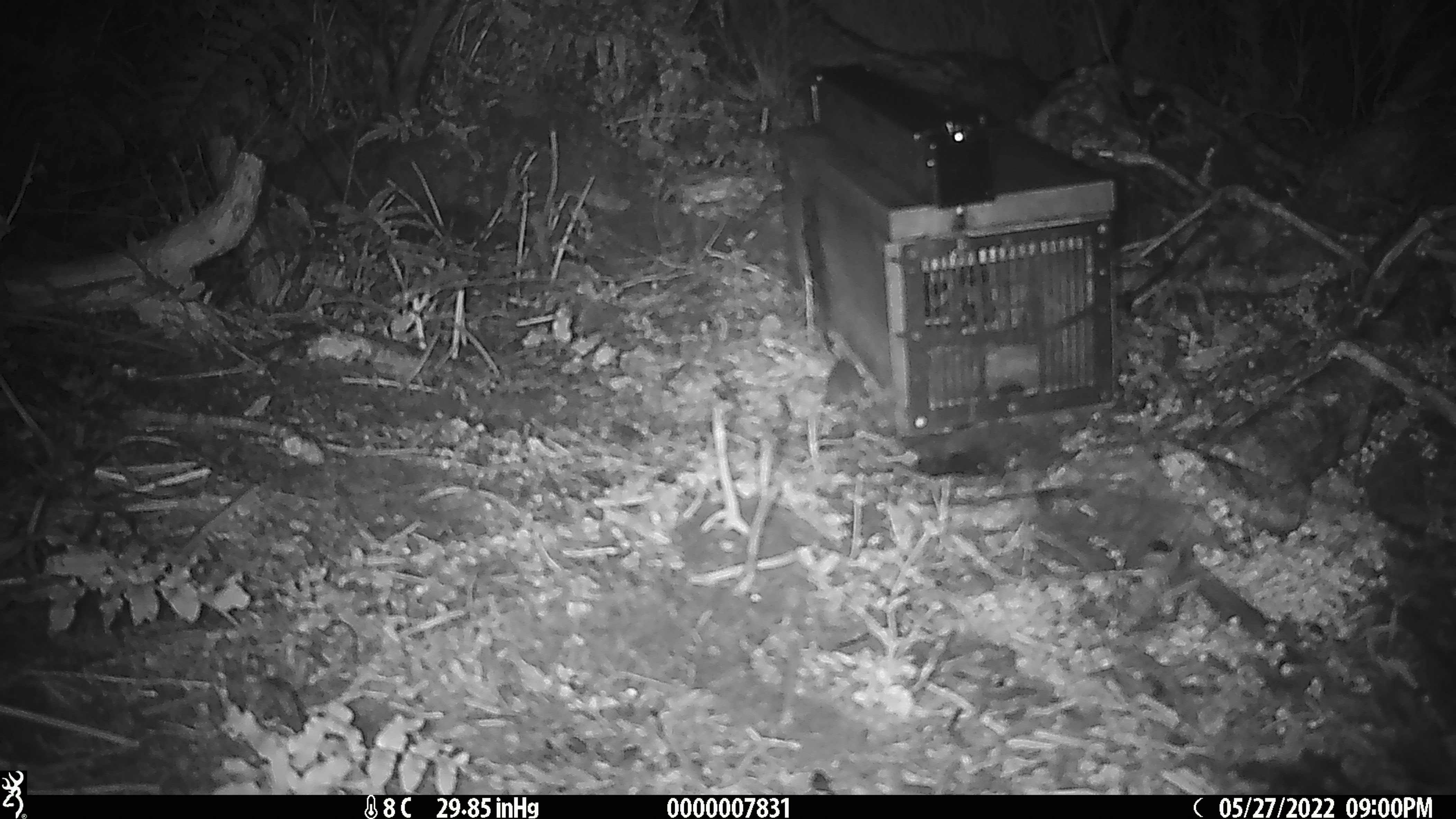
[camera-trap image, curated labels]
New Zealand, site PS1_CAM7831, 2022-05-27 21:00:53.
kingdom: Animalia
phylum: Chordata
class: Mammalia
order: Rodentia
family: Muridae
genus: Mus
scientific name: Mus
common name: mouse